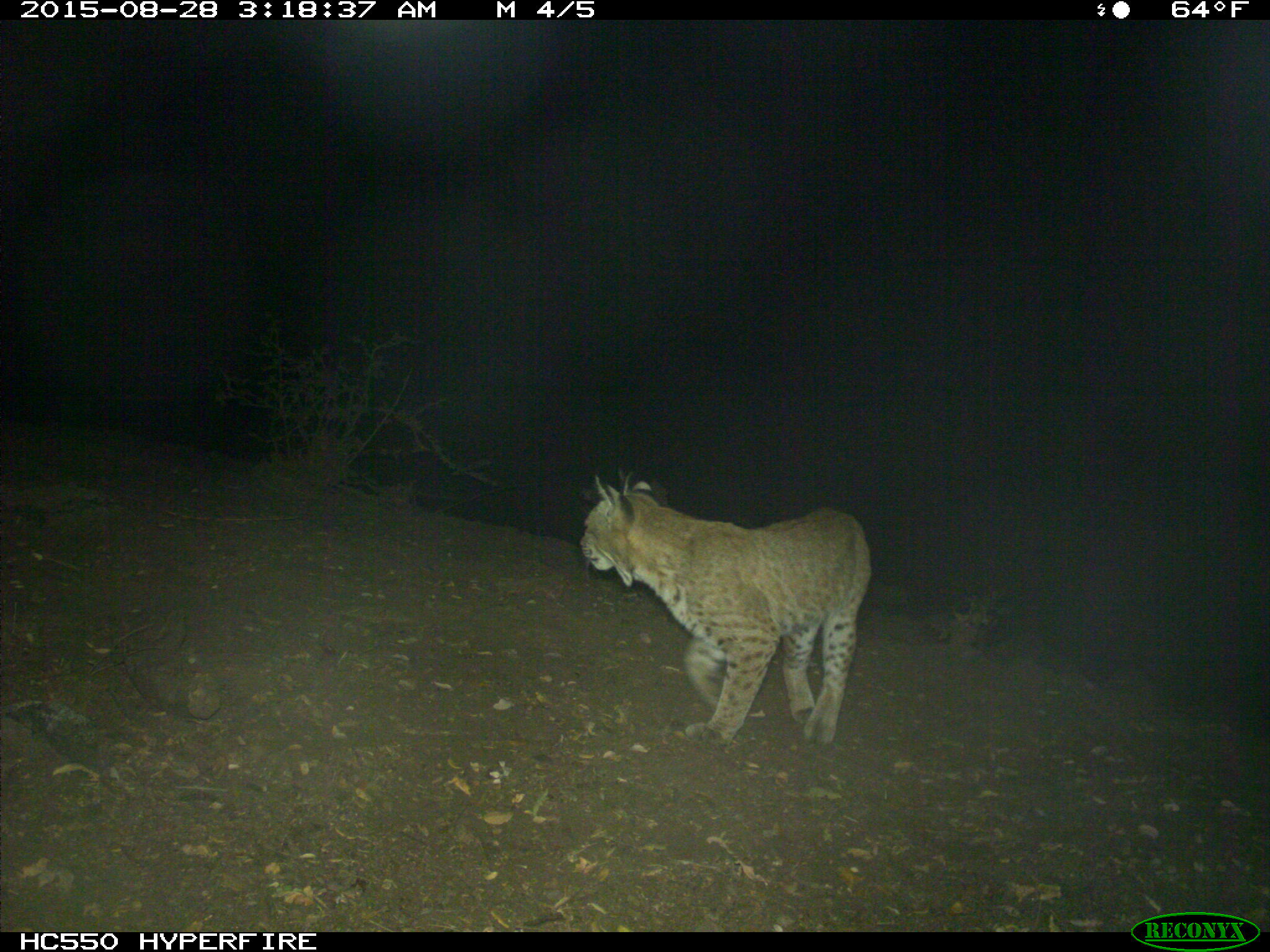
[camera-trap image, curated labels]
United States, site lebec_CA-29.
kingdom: Animalia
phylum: Chordata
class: Mammalia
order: Carnivora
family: Felidae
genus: Lynx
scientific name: Lynx rufus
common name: bobcat